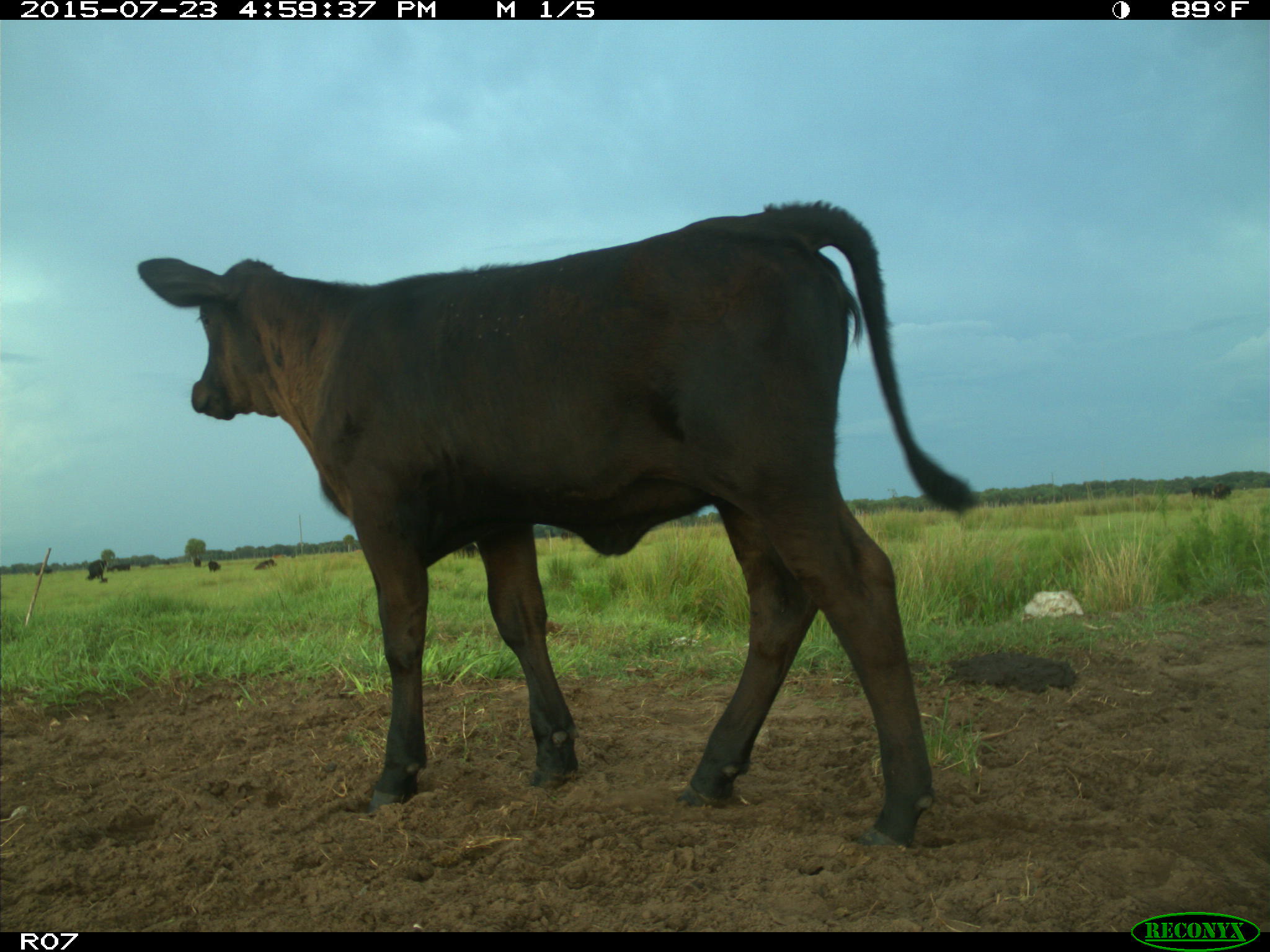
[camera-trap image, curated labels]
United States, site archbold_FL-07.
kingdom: Animalia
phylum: Chordata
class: Mammalia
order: Artiodactyla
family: Bovidae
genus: Bos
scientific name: Bos taurus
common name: domestic cow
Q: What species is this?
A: Bos taurus (domestic cow).